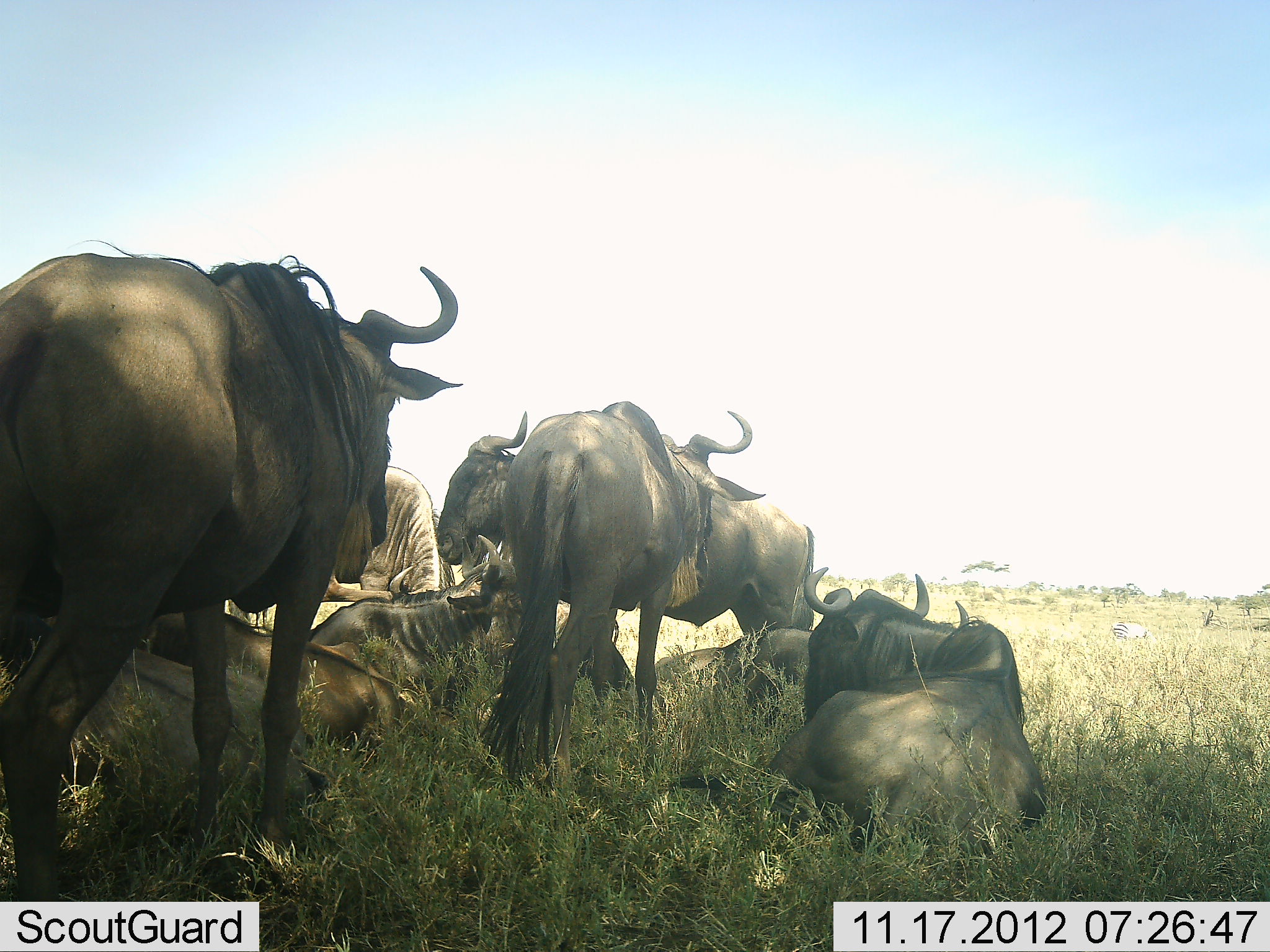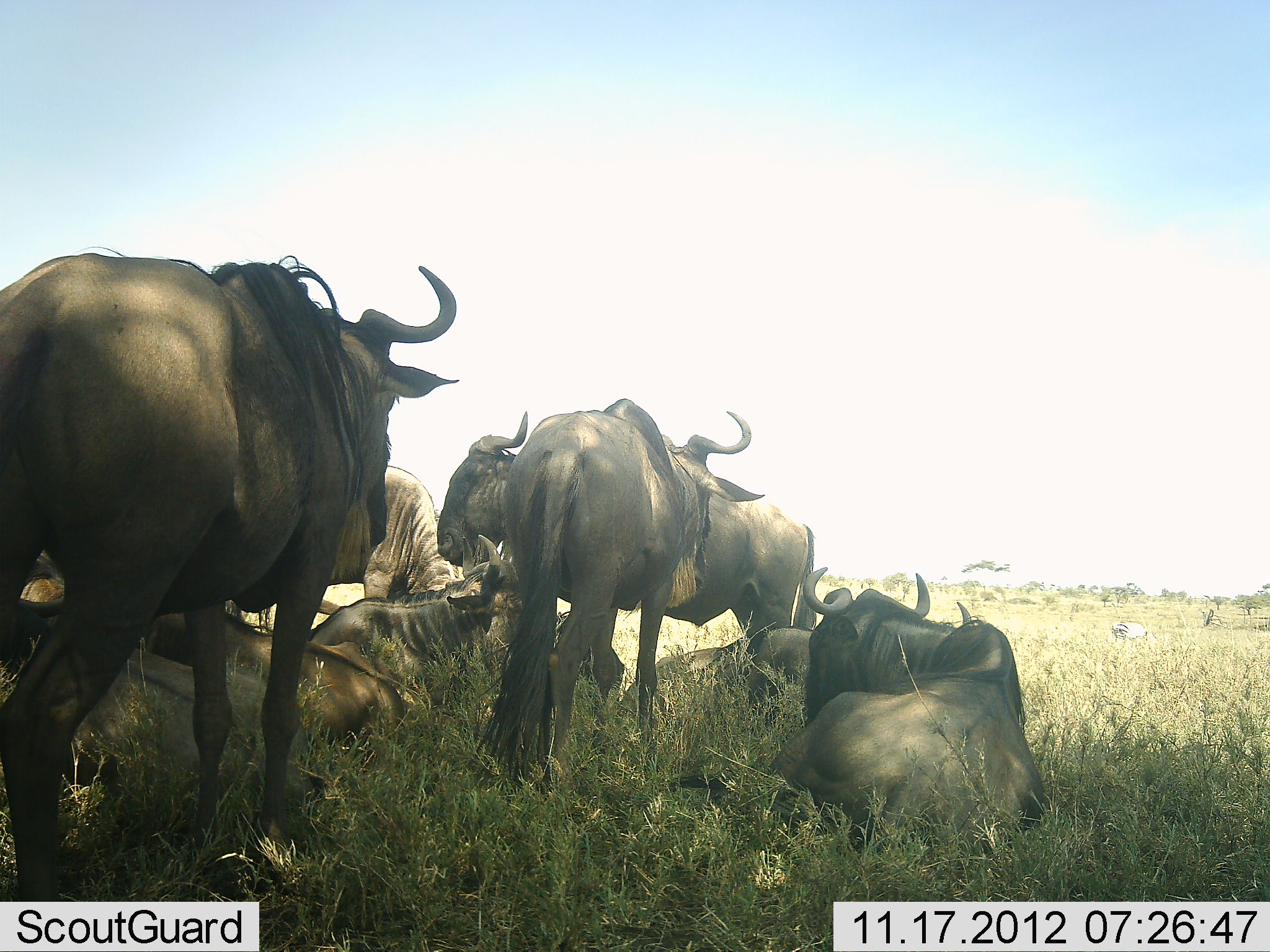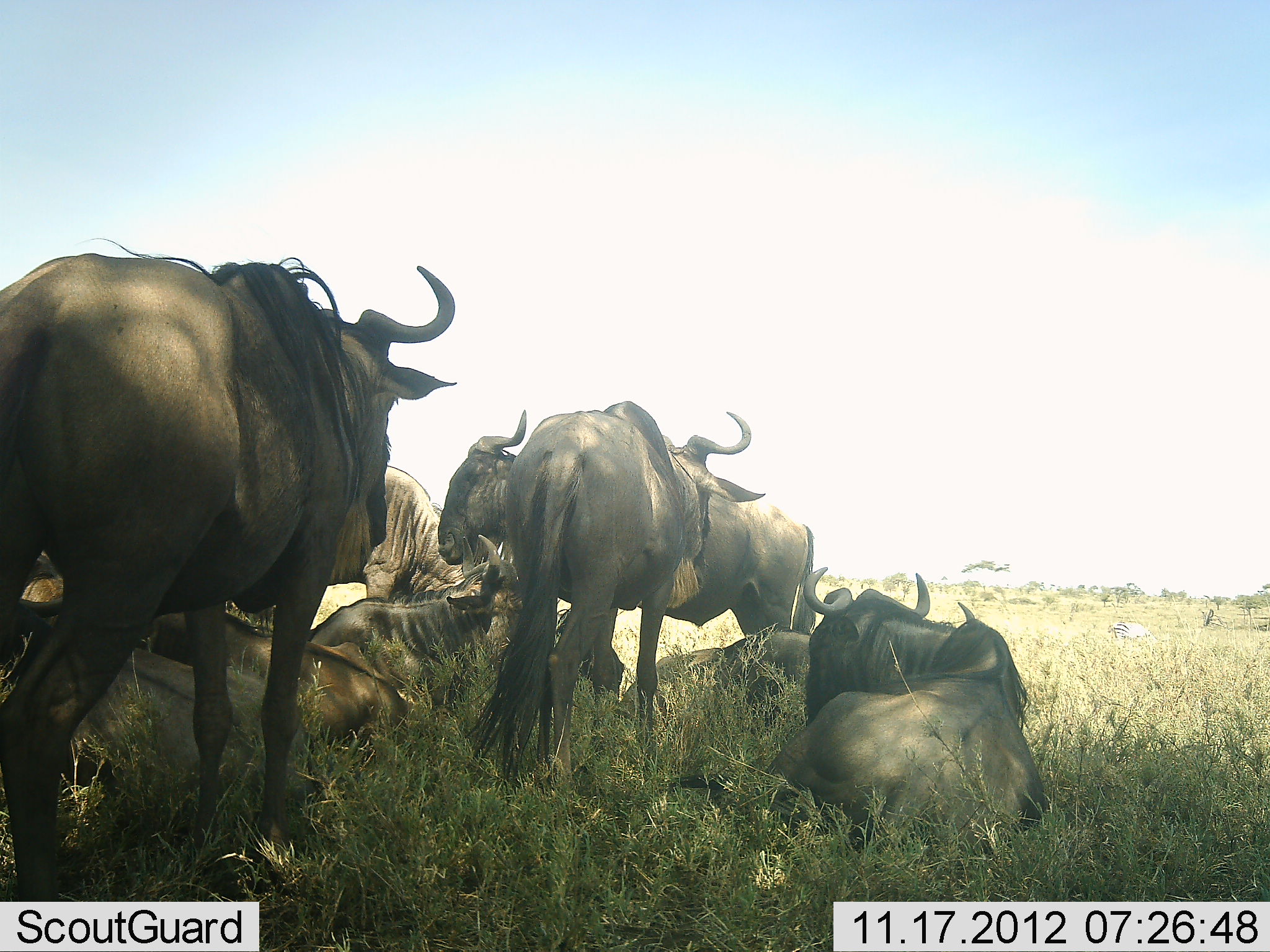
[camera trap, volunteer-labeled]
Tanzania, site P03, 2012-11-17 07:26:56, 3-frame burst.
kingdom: Animalia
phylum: Chordata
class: Mammalia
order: Artiodactyla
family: Bovidae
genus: Connochaetes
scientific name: Connochaetes taurinus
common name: blue wildebeest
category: wildebeest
Wildebeest (blue wildebeest) (Connochaetes taurinus), count 9. Behavior (volunteer vote fractions): standing 60%, resting 100%, moving 10%, interacting 0%. Young present (vote fraction): 10%. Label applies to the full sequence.